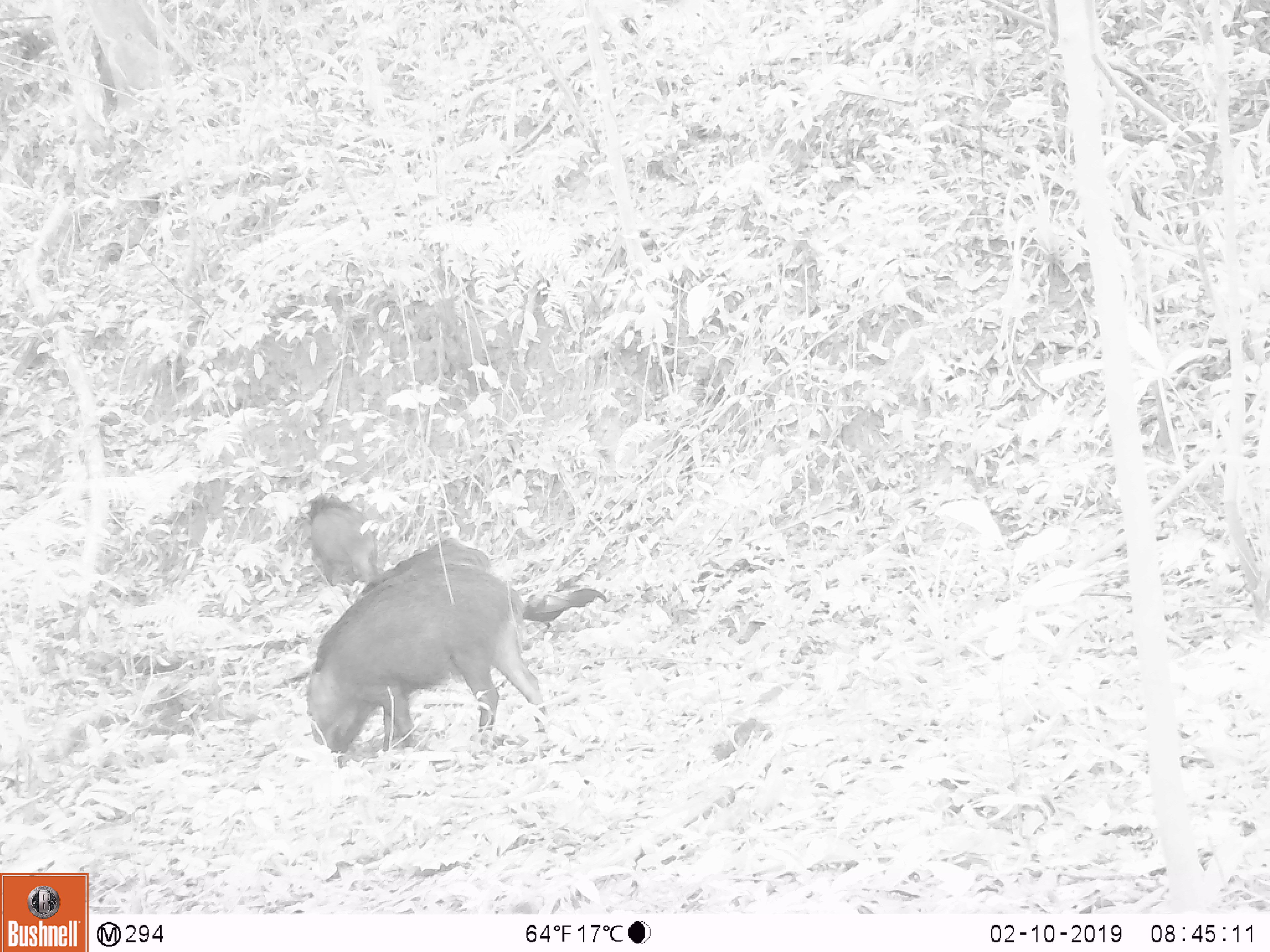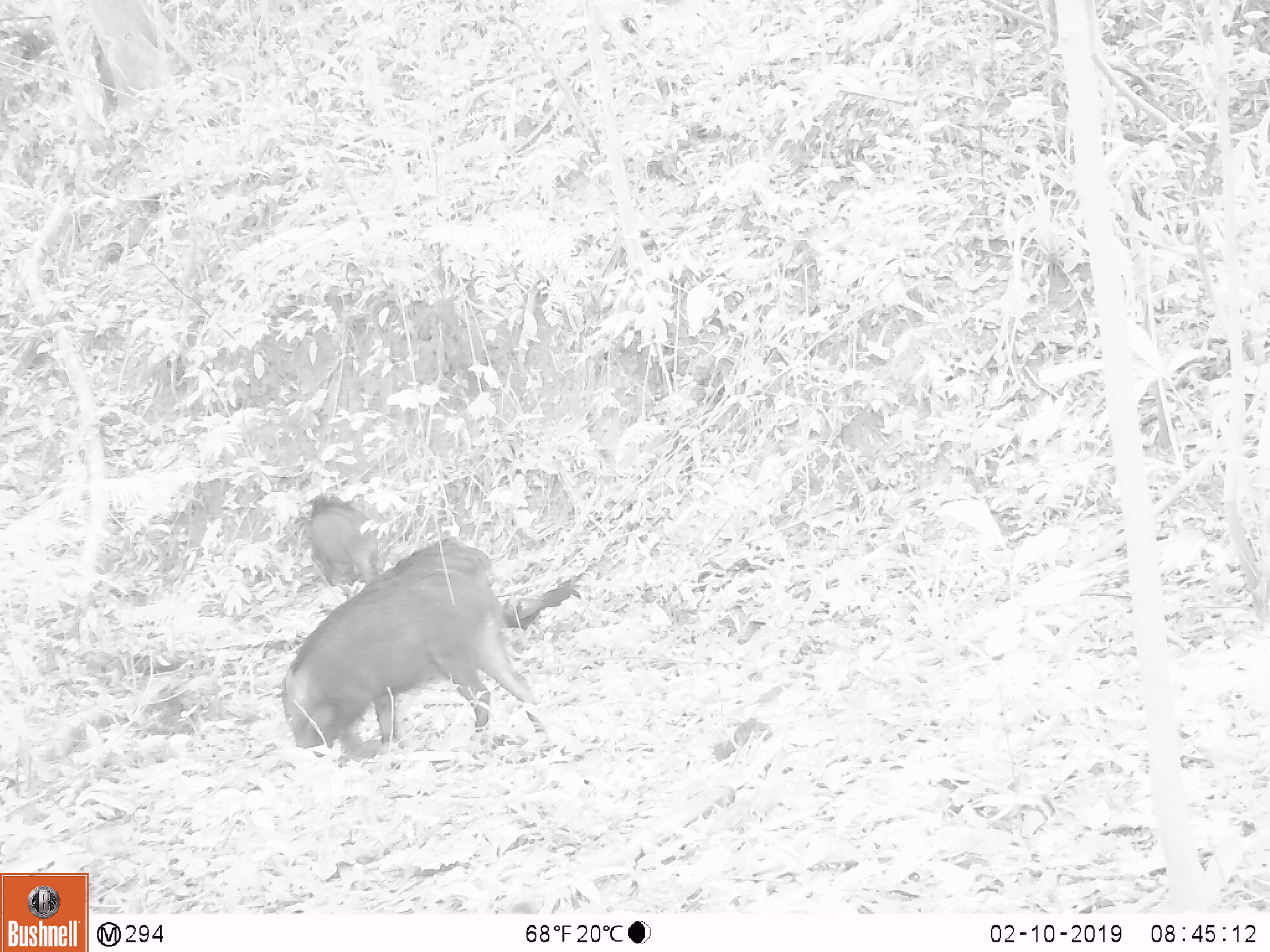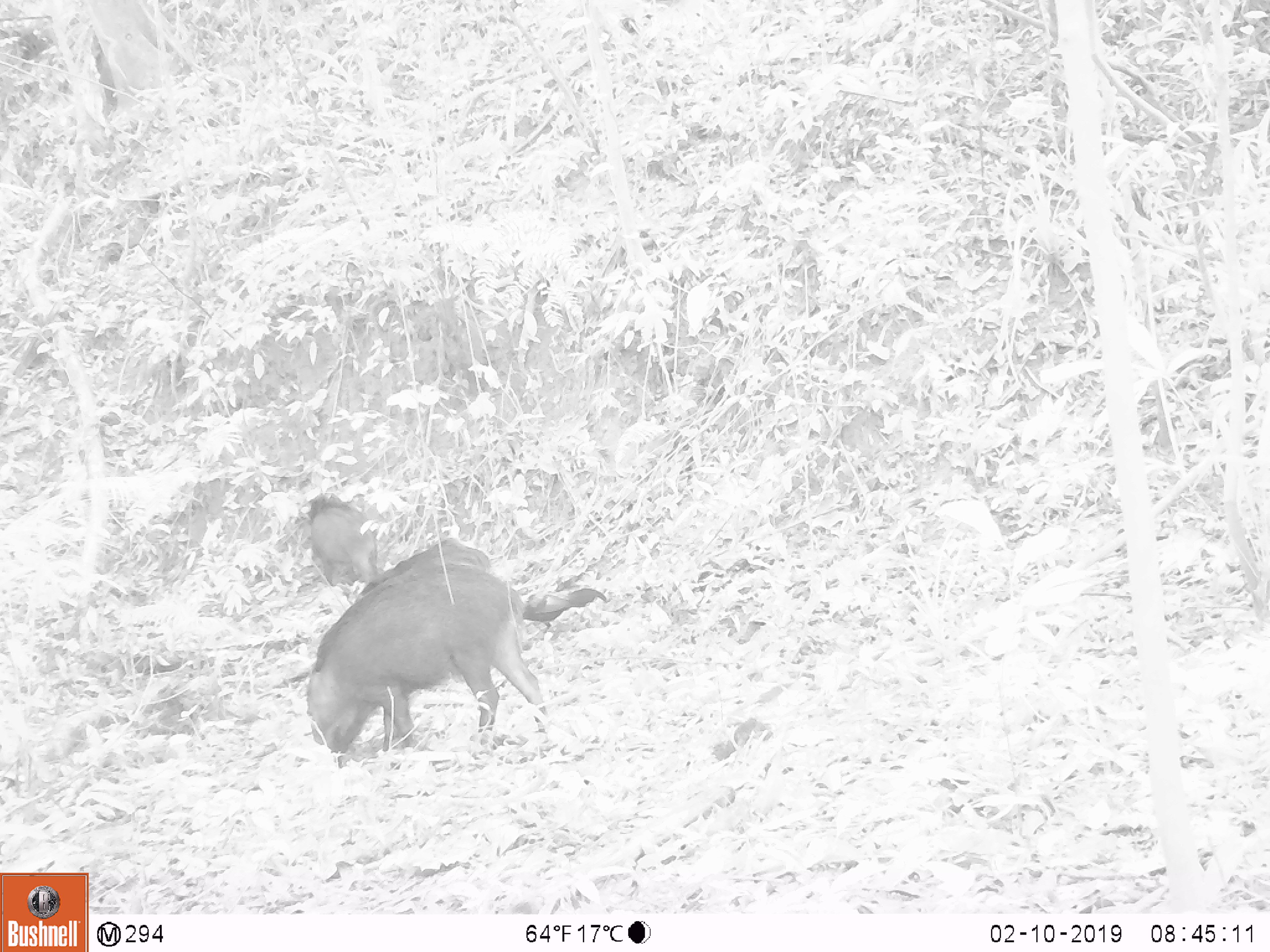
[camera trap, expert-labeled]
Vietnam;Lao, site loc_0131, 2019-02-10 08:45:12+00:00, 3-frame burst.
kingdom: Animalia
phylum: Chordata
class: Aves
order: Galliformes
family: Phasianidae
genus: Gallus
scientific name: Gallus gallus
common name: red junglefowl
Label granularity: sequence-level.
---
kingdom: Animalia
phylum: Chordata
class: Mammalia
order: Artiodactyla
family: Suidae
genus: Sus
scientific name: Sus scrofa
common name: eurasian wild pig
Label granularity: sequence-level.